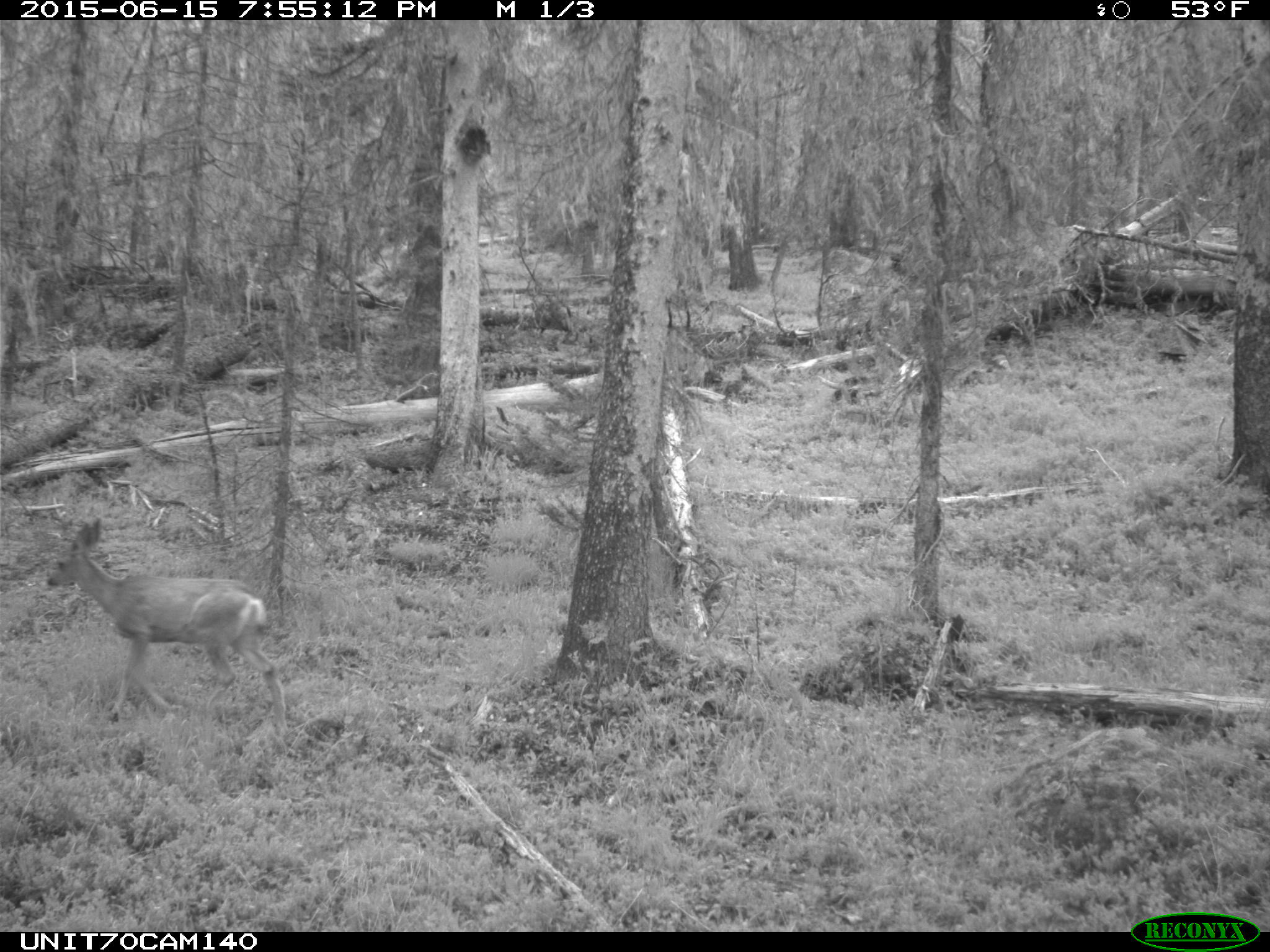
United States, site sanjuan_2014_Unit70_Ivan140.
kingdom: Animalia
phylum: Chordata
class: Mammalia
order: Artiodactyla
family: Cervidae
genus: Odocoileus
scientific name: Odocoileus hemionus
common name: mule deer